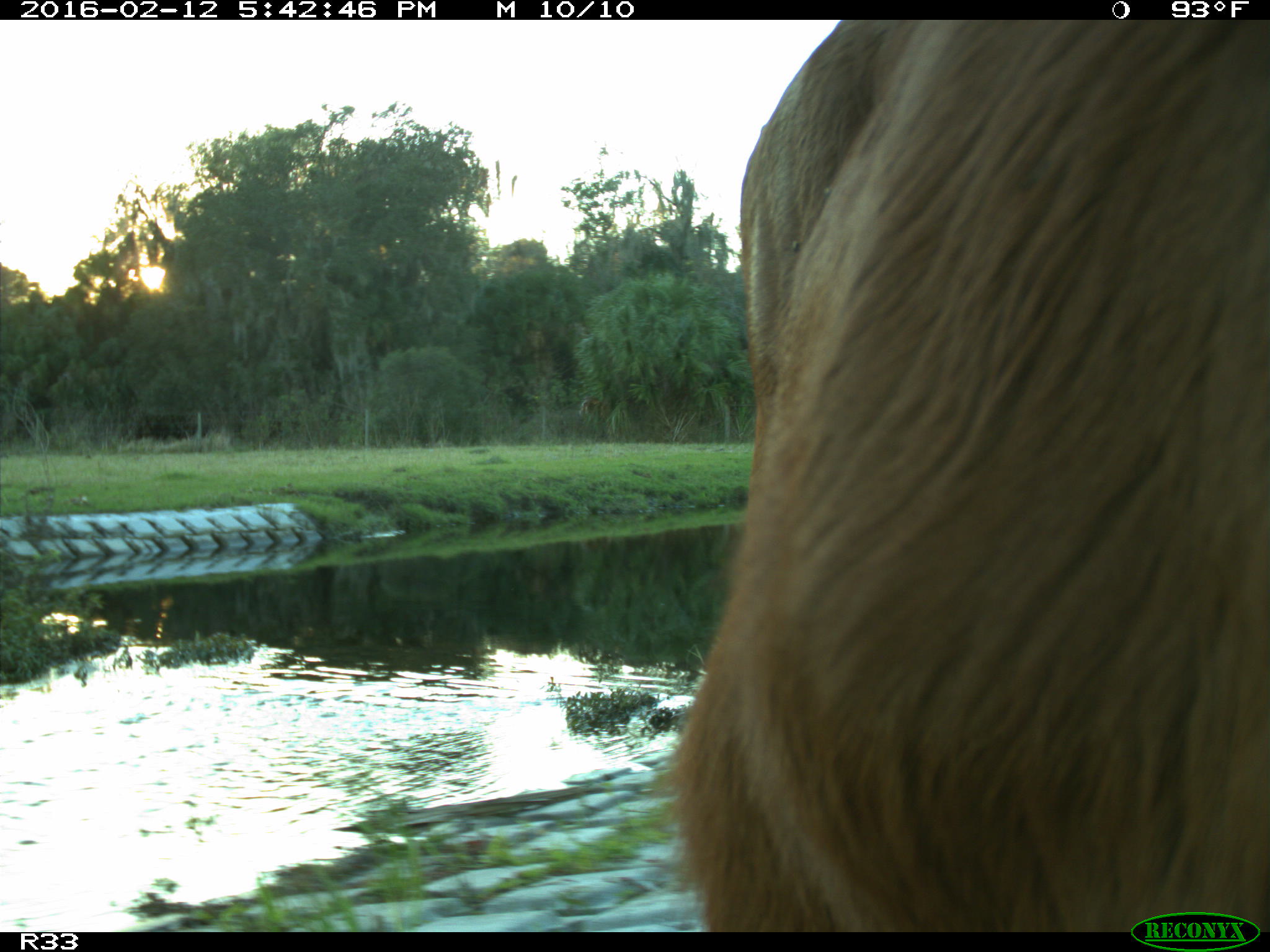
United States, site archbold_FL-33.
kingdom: Animalia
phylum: Chordata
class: Mammalia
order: Artiodactyla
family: Bovidae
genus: Bos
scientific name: Bos taurus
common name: domestic cow